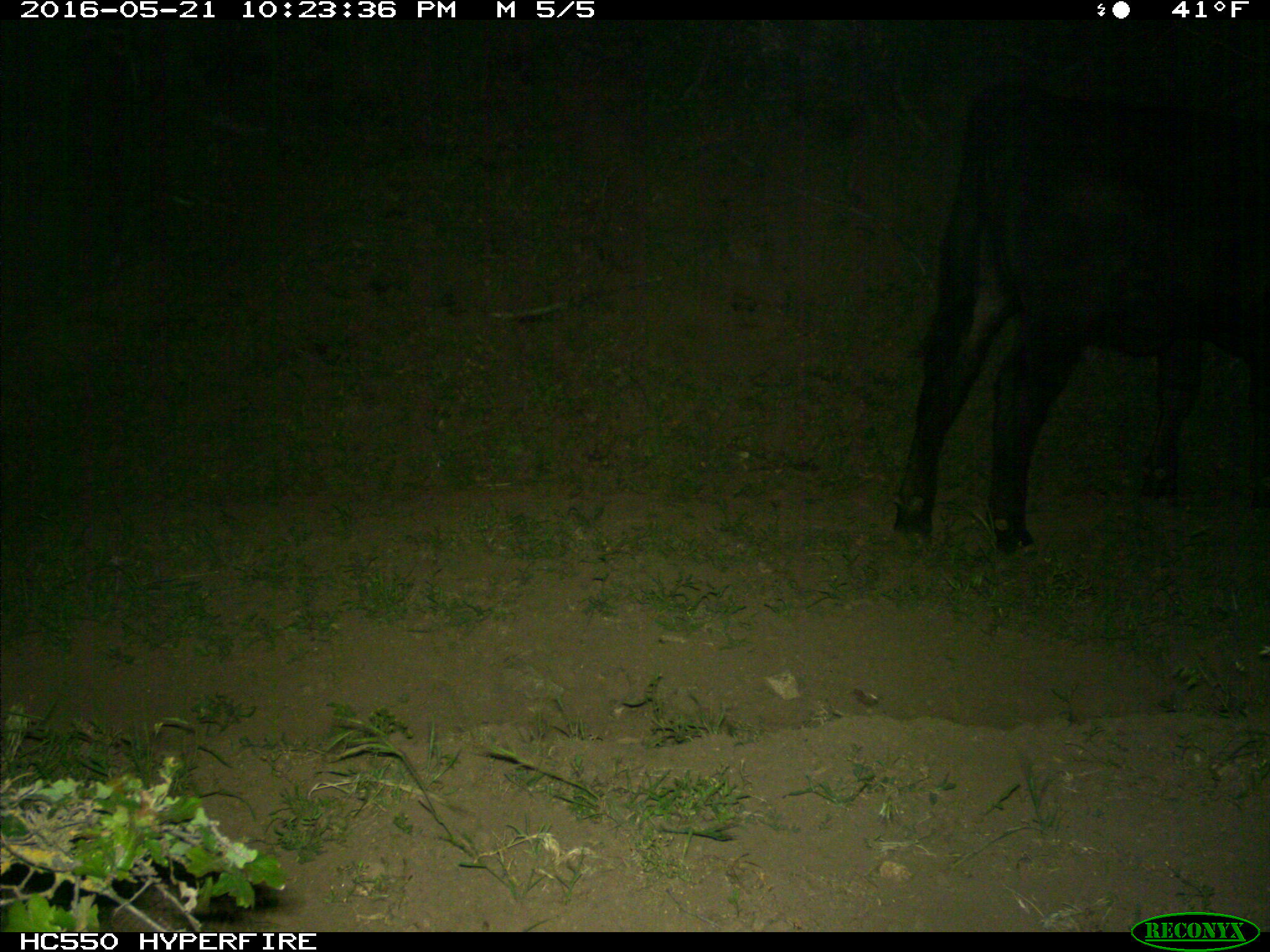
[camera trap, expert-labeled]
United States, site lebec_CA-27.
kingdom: Animalia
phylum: Chordata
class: Mammalia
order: Artiodactyla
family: Bovidae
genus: Bos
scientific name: Bos taurus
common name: domestic cow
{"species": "Bos taurus (domestic cow)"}